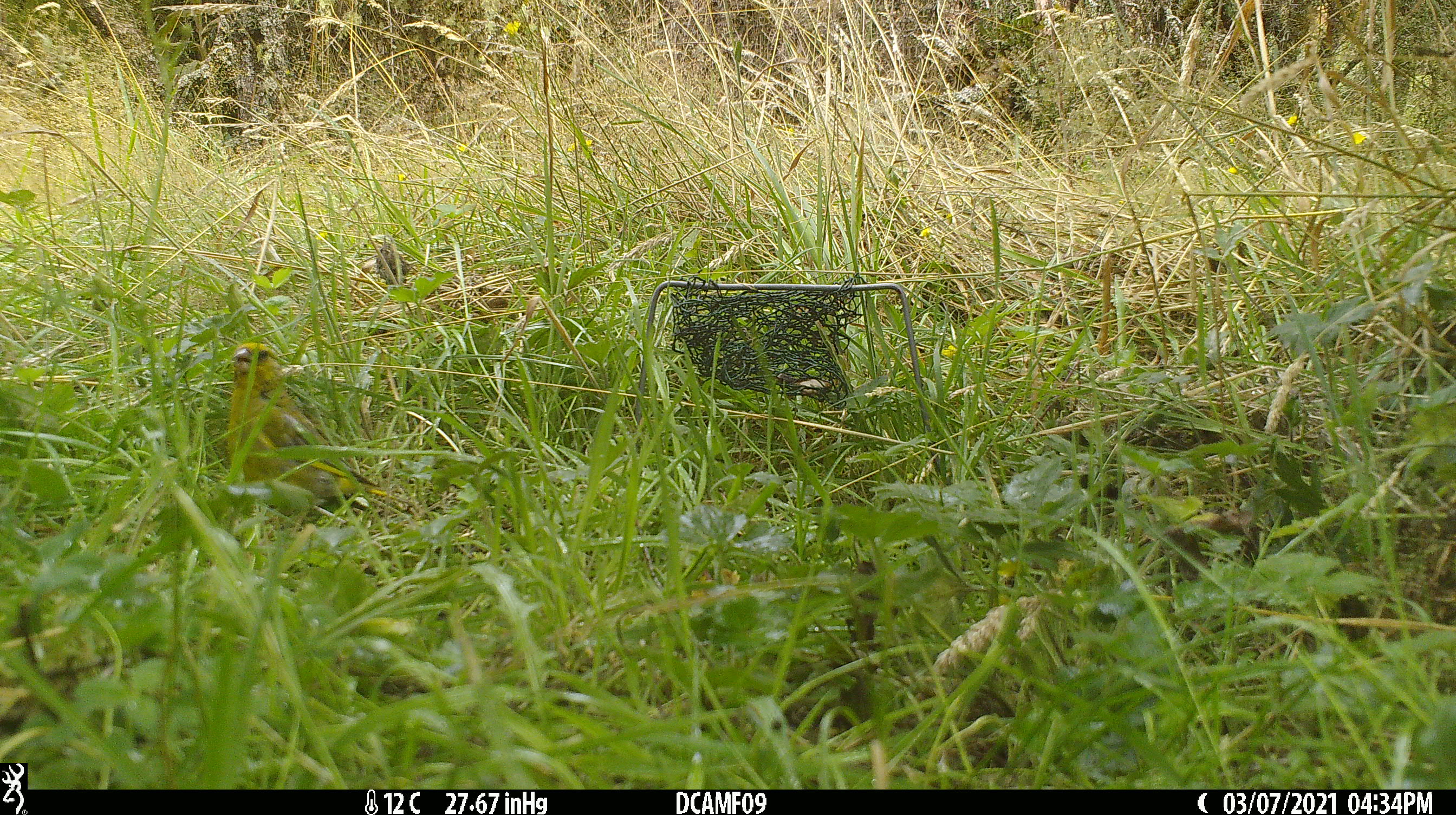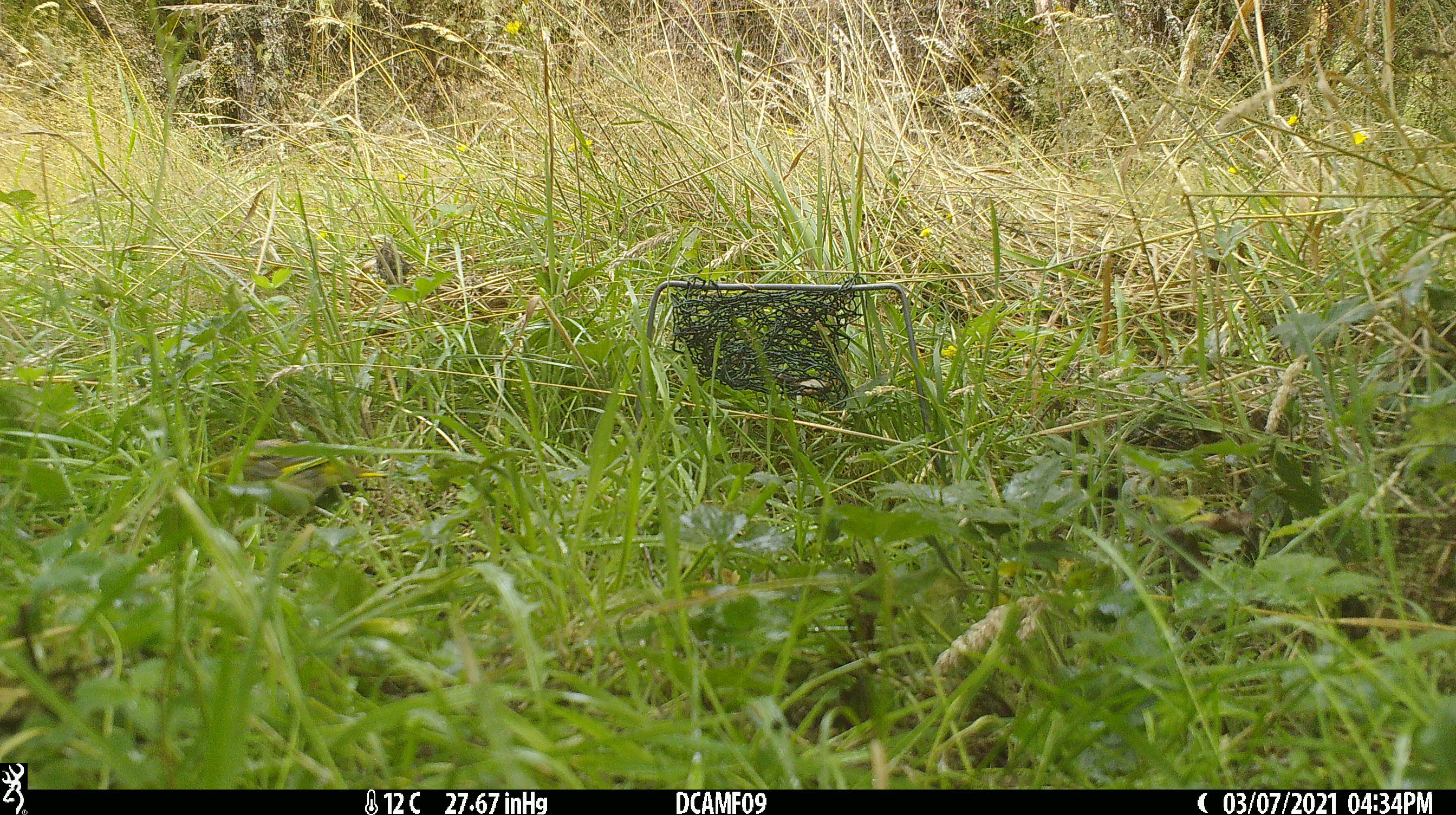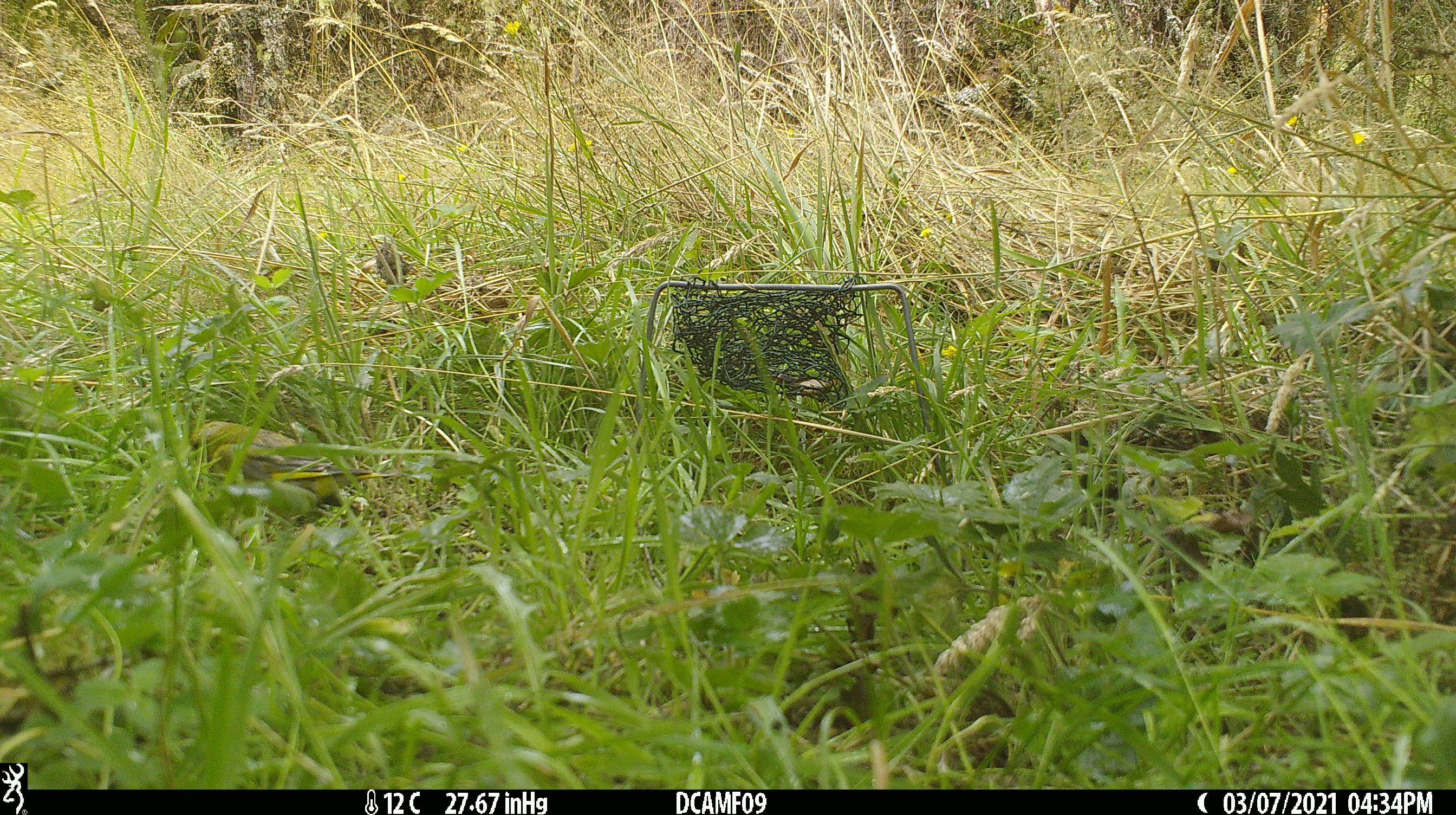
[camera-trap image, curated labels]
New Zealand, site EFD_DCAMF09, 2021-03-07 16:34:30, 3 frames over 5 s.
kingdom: Animalia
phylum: Chordata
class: Aves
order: Passeriformes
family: Fringillidae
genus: Chloris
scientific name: Chloris chloris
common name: greenfinch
Greenfinch (Chloris chloris).